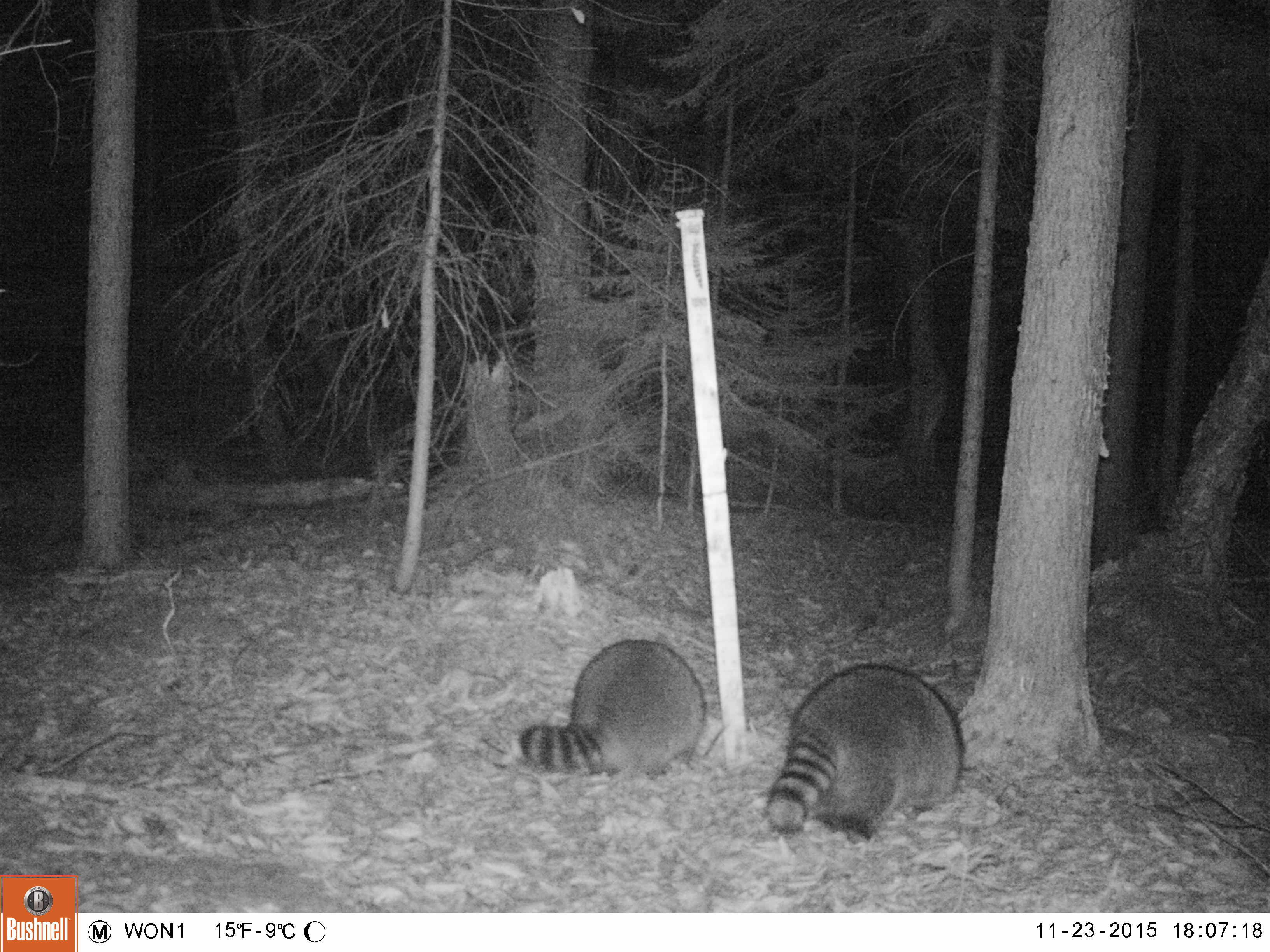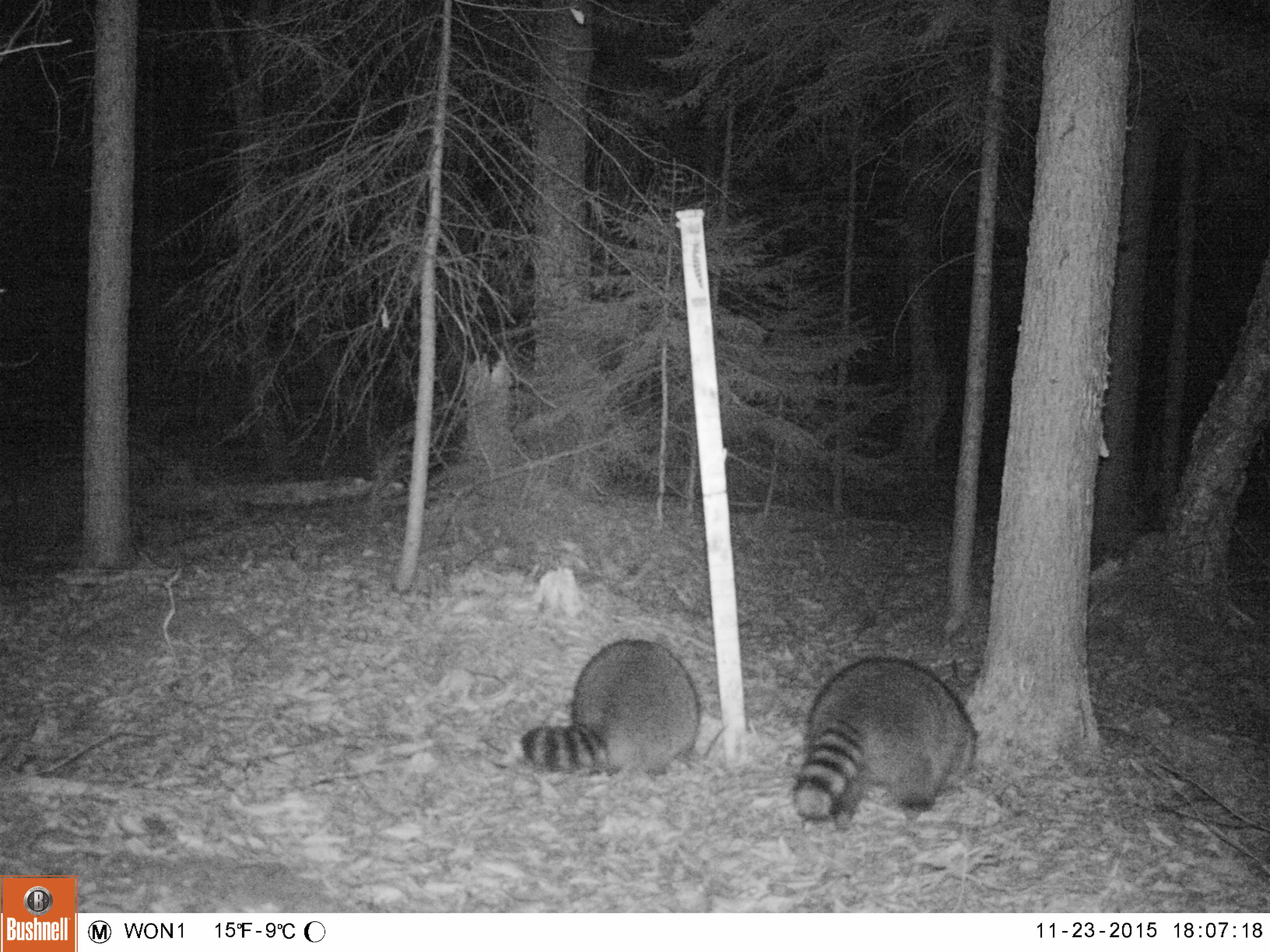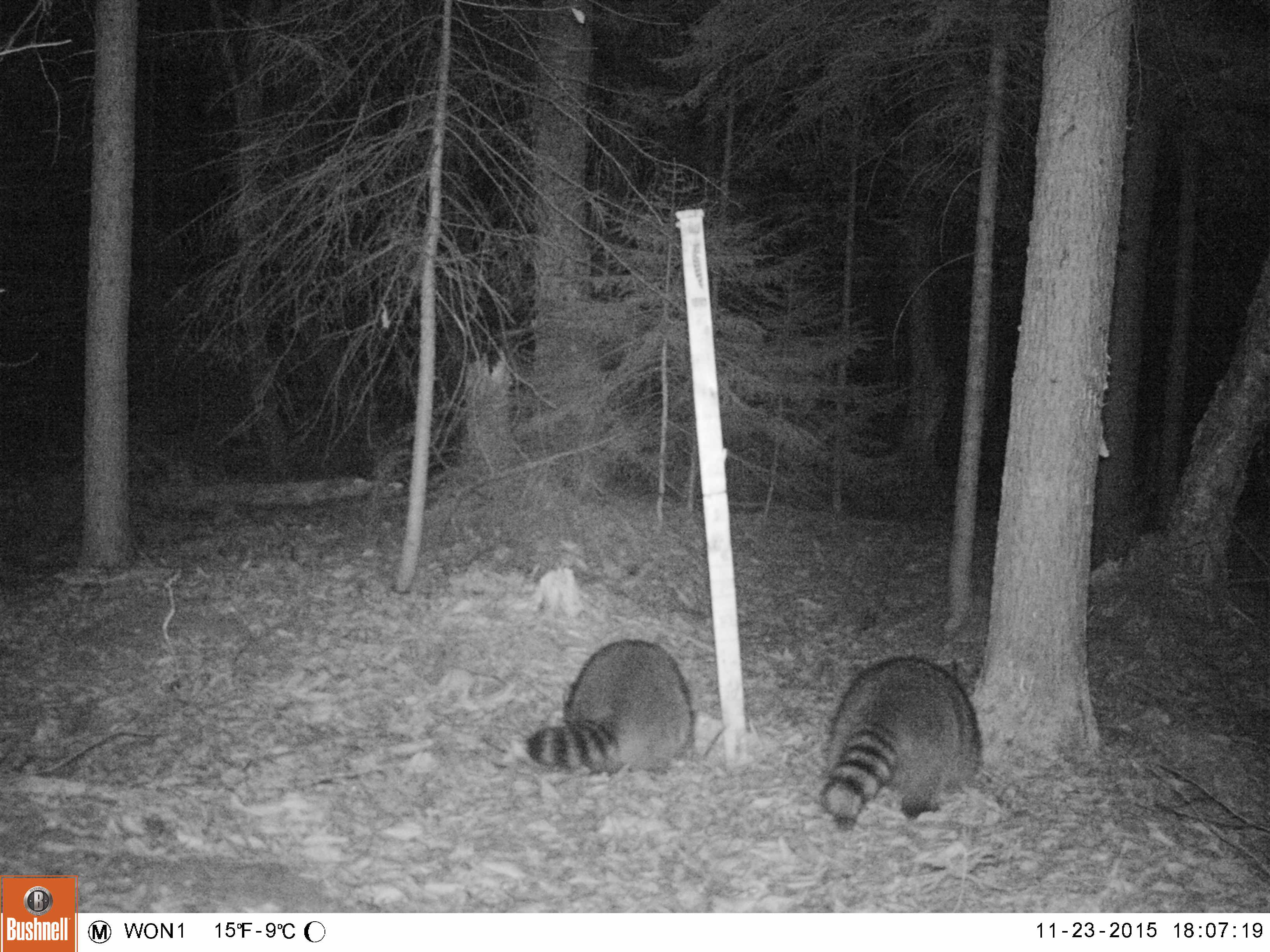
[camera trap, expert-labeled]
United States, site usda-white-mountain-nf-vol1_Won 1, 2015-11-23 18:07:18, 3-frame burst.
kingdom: Animalia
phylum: Chordata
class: Mammalia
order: Carnivora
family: Procyonidae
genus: Procyon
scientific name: Procyon lotor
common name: raccoon